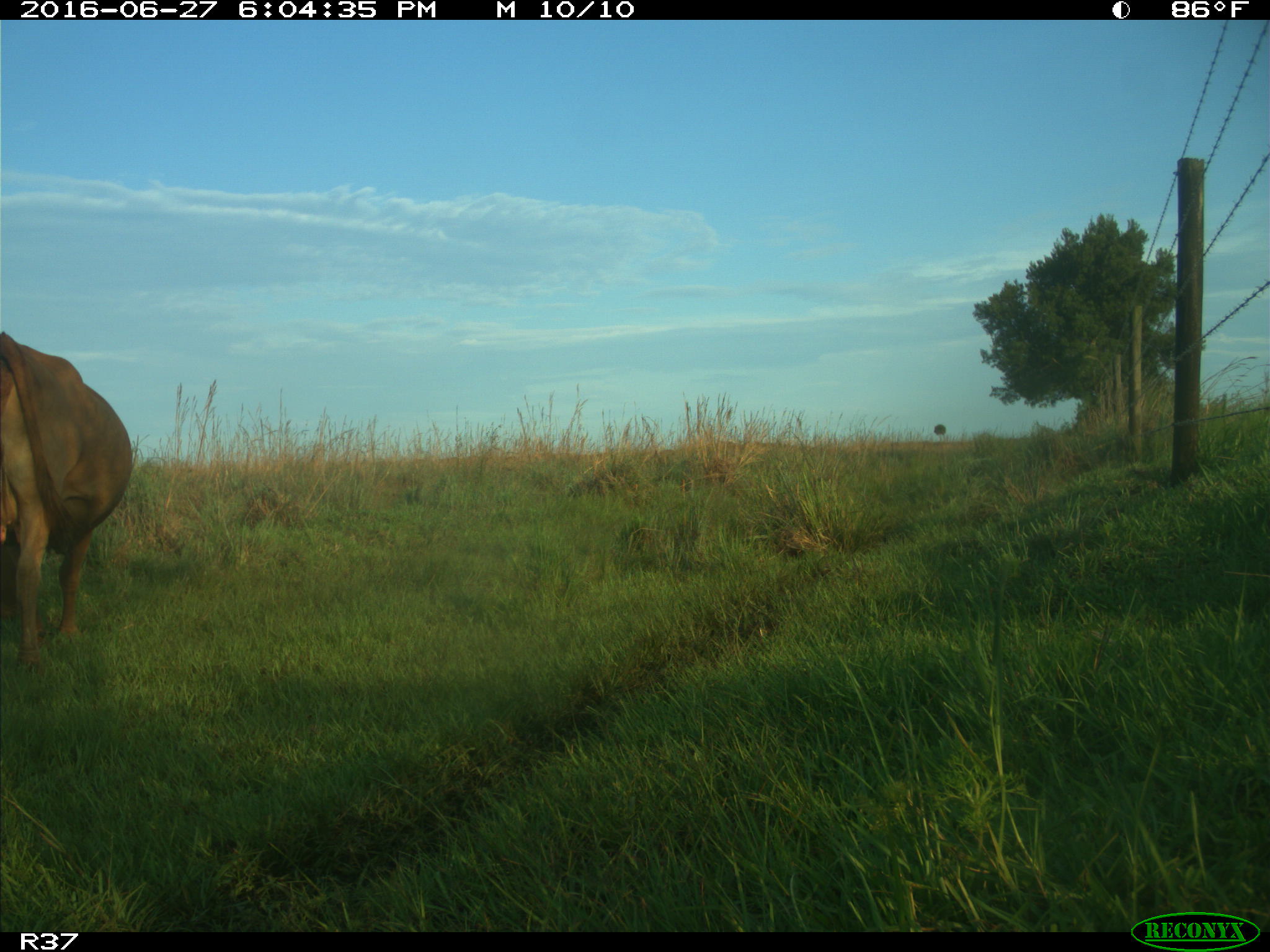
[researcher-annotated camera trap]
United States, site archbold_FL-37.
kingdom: Animalia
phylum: Chordata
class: Mammalia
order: Artiodactyla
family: Bovidae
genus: Bos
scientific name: Bos taurus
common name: domestic cow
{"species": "Bos taurus (domestic cow)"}